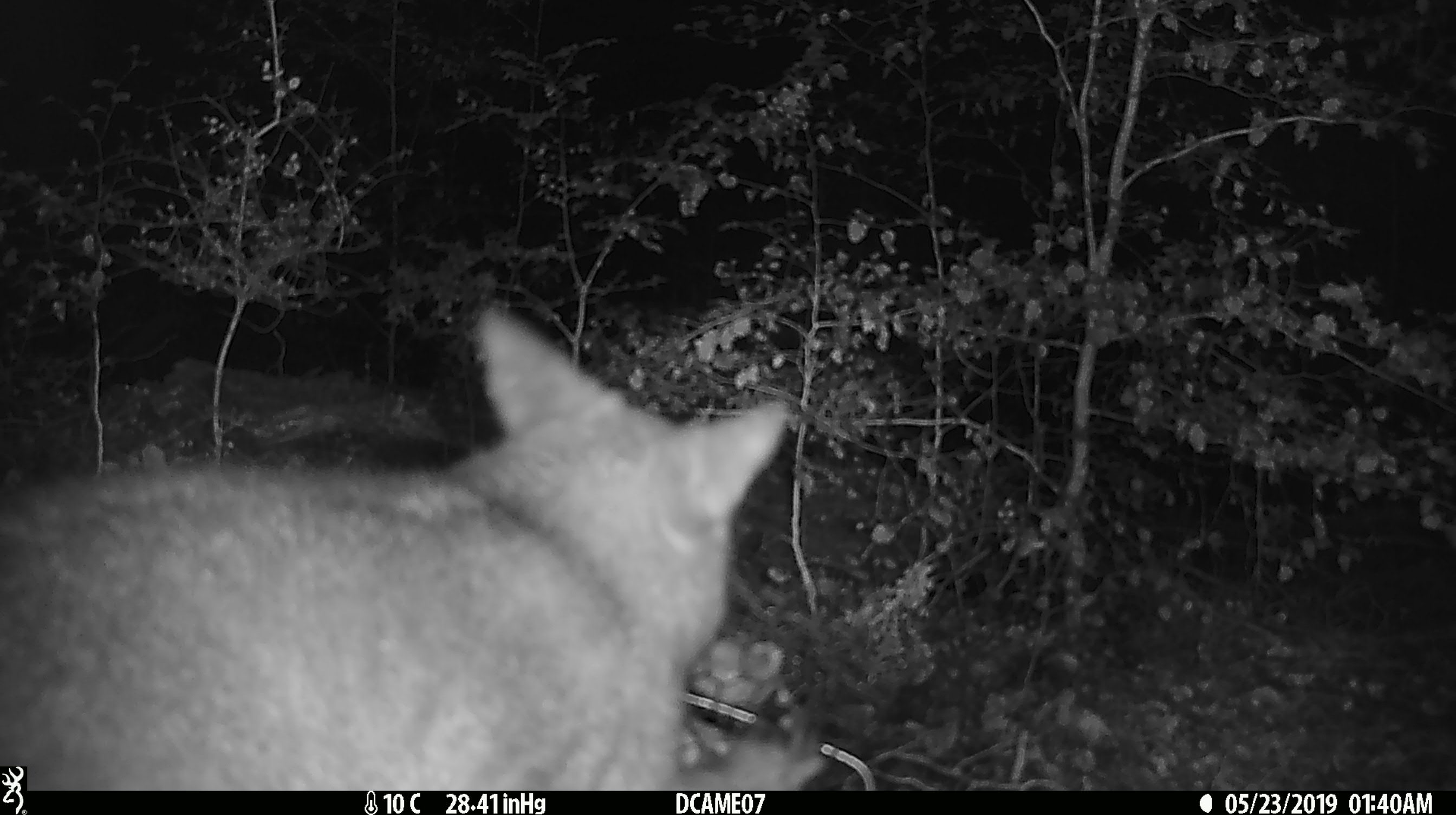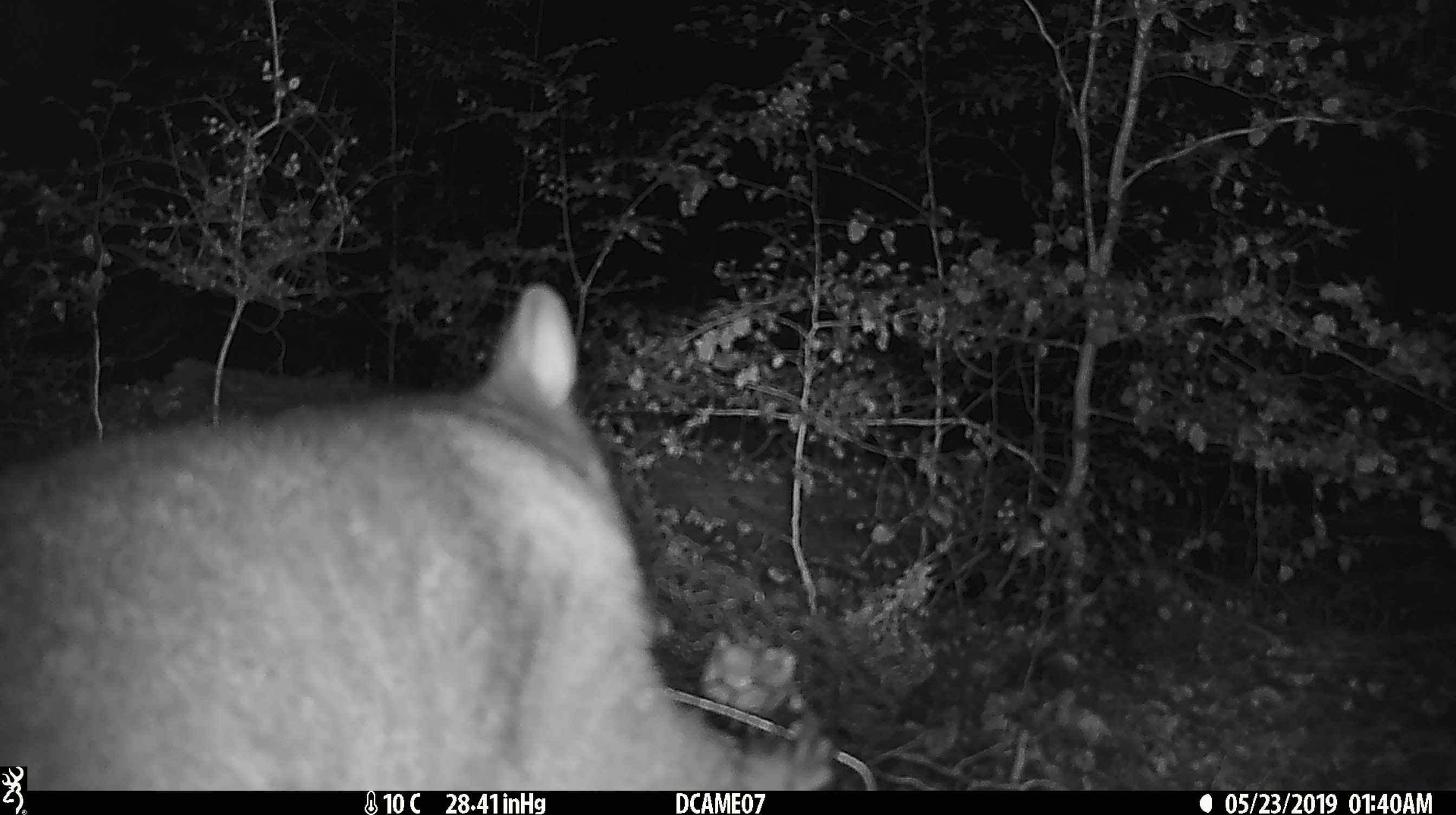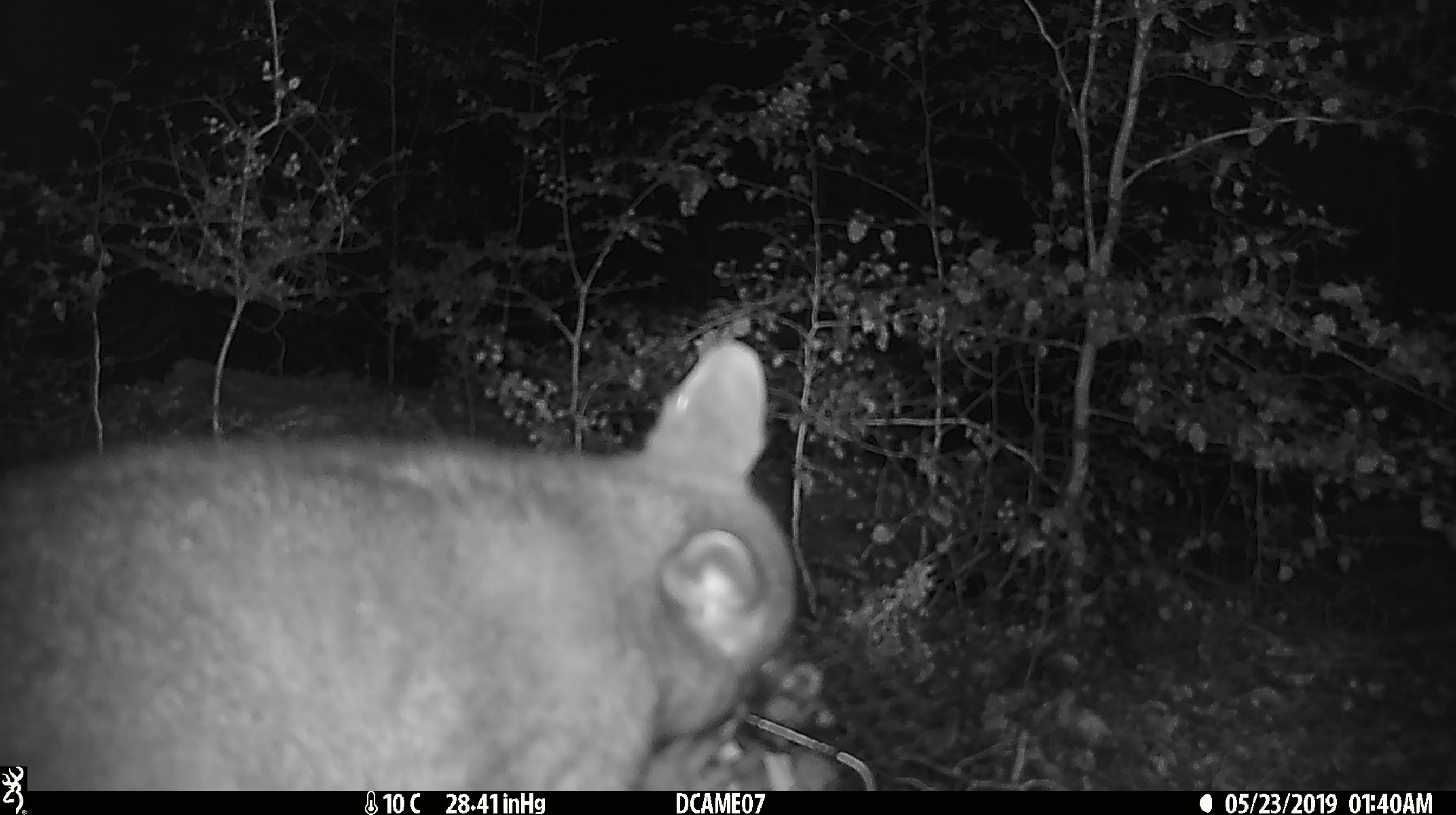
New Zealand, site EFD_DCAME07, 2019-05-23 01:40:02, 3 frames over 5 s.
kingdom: Animalia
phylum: Chordata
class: Mammalia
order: Diprotodontia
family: Phalangeridae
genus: Trichosurus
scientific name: Trichosurus vulpecula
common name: common brushtail possum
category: possum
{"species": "possum (common brushtail possum) (Trichosurus vulpecula)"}